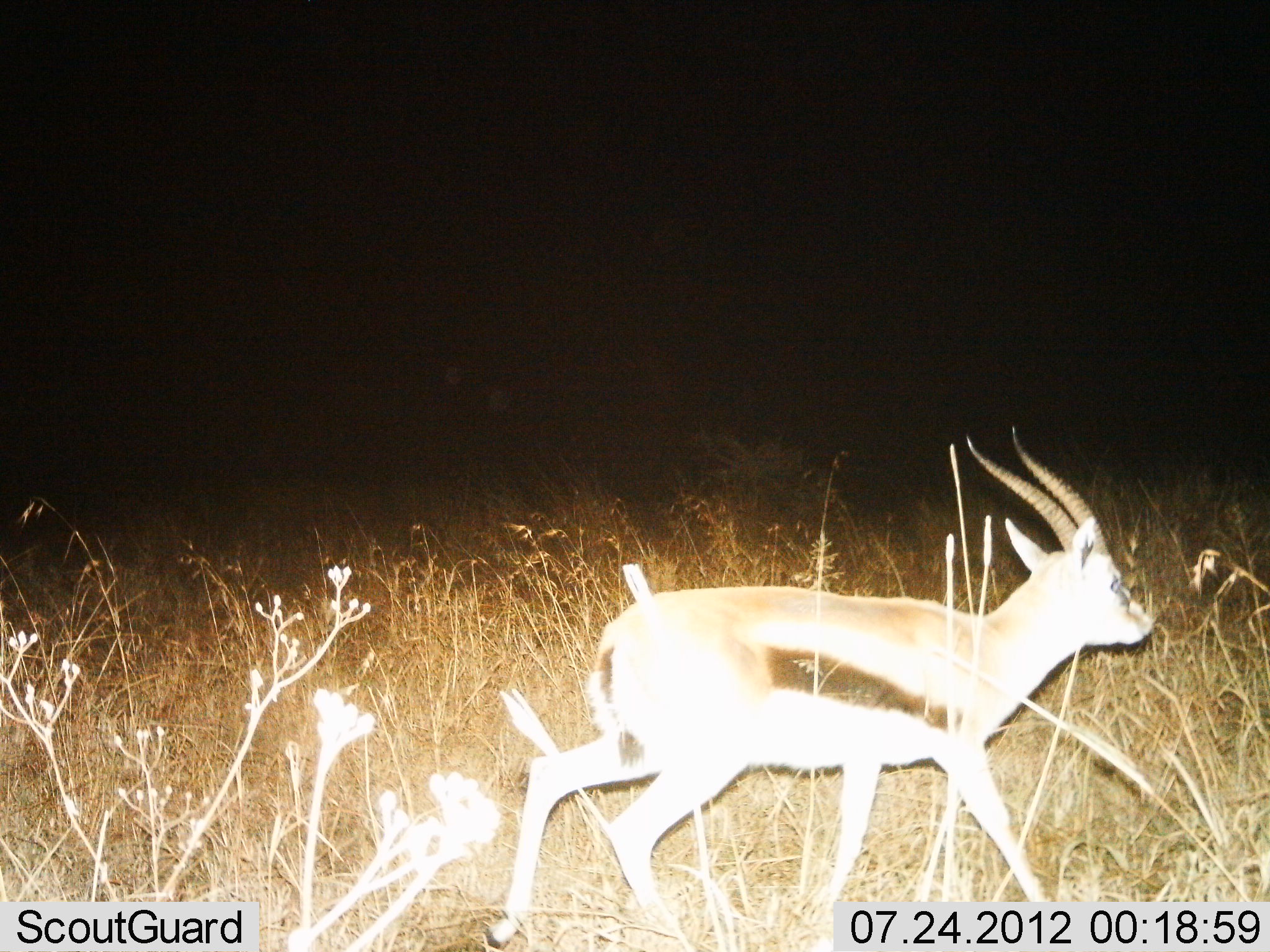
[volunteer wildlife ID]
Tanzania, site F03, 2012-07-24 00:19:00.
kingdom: Animalia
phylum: Chordata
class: Mammalia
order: Artiodactyla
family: Bovidae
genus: Eudorcas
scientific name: Eudorcas thomsonii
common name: thomson's gazelle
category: gazellethomsons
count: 1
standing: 20%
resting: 0%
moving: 80%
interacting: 0%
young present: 0%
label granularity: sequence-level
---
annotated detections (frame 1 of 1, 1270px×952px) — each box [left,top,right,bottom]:
animal: [476,424,1157,952]